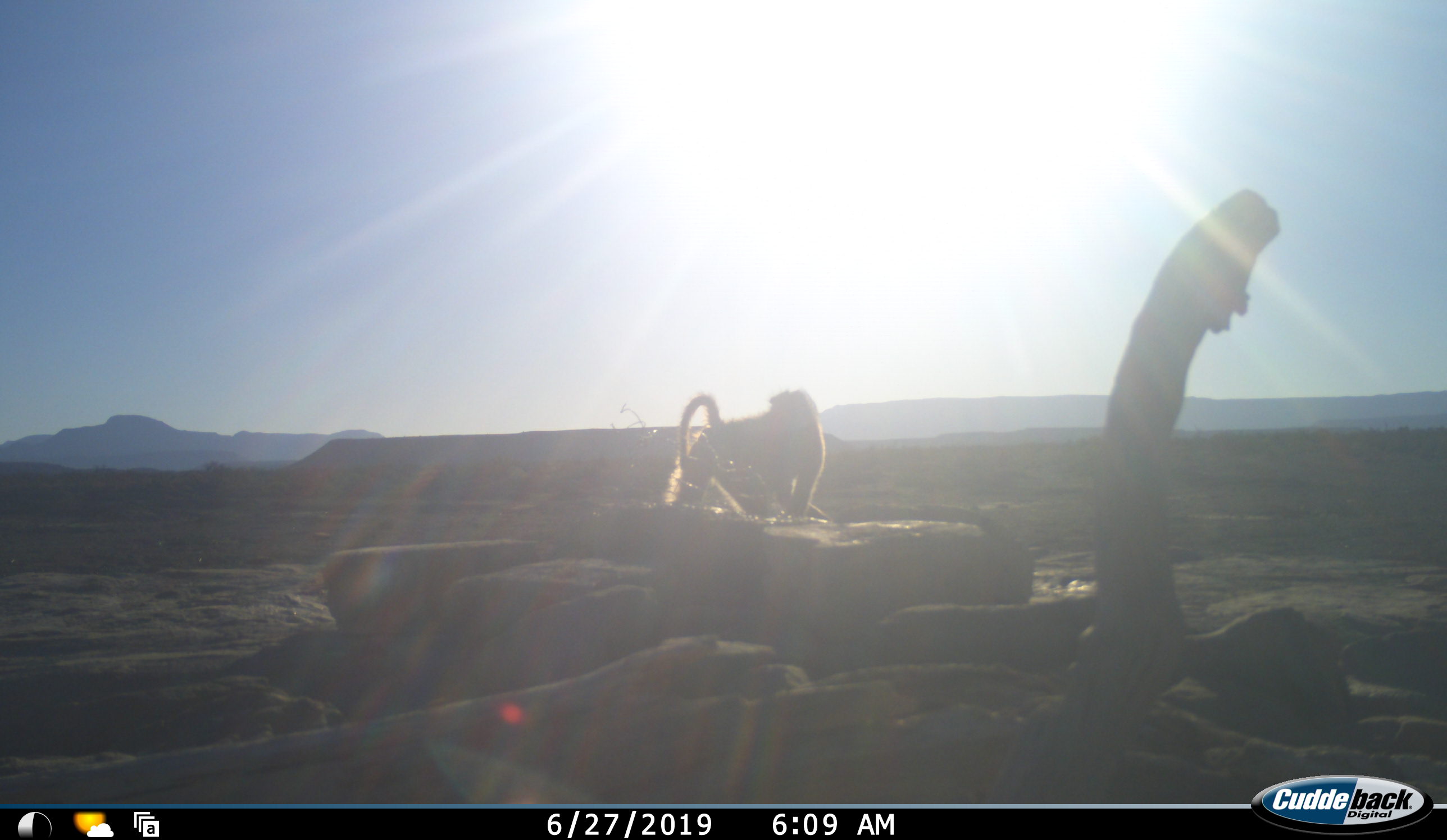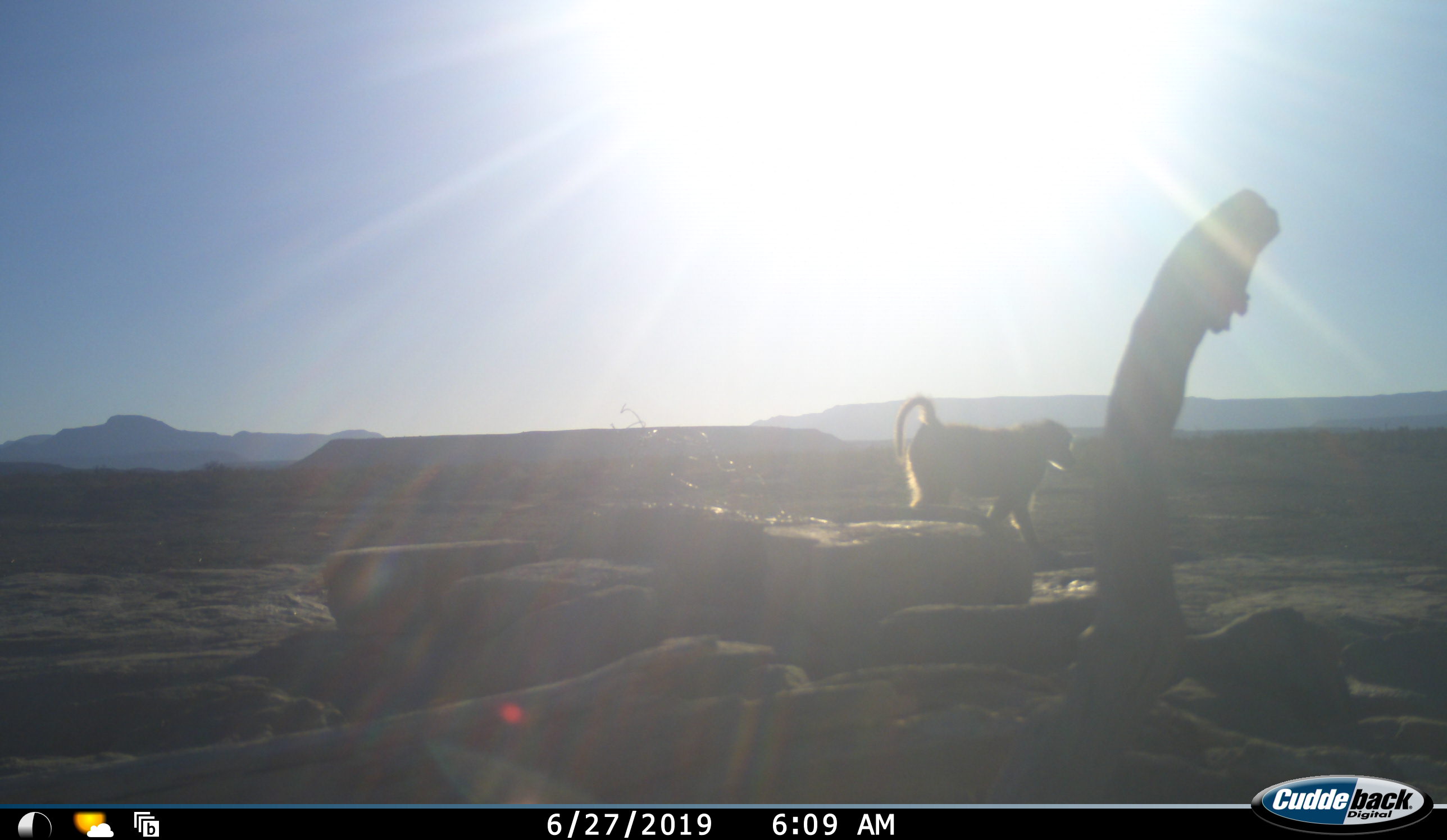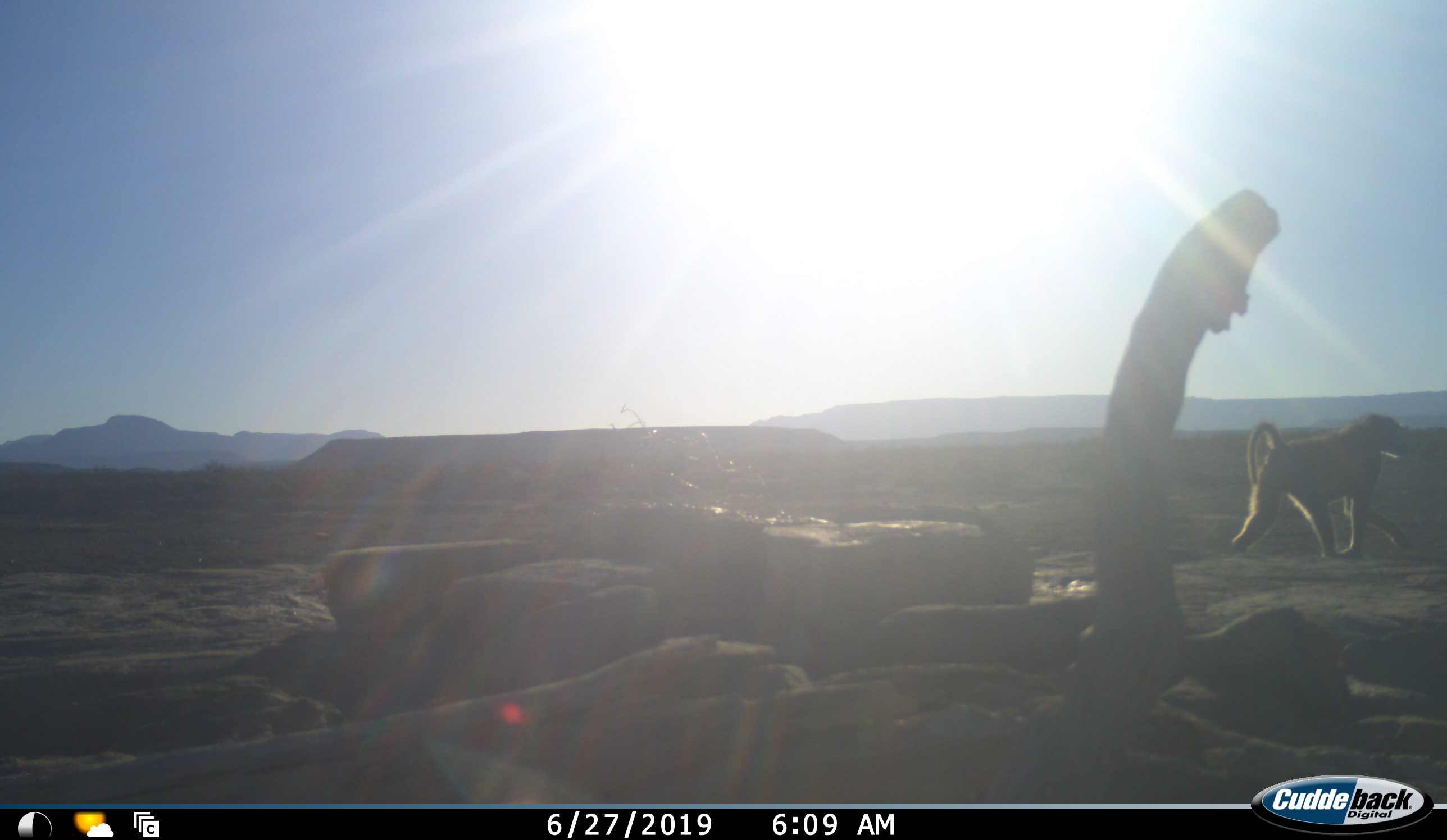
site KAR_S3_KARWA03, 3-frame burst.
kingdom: Animalia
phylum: Chordata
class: Mammalia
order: Primates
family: Cercopithecidae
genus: Papio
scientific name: Papio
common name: baboon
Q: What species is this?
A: Baboon (Papio).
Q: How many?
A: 1.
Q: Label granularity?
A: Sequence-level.